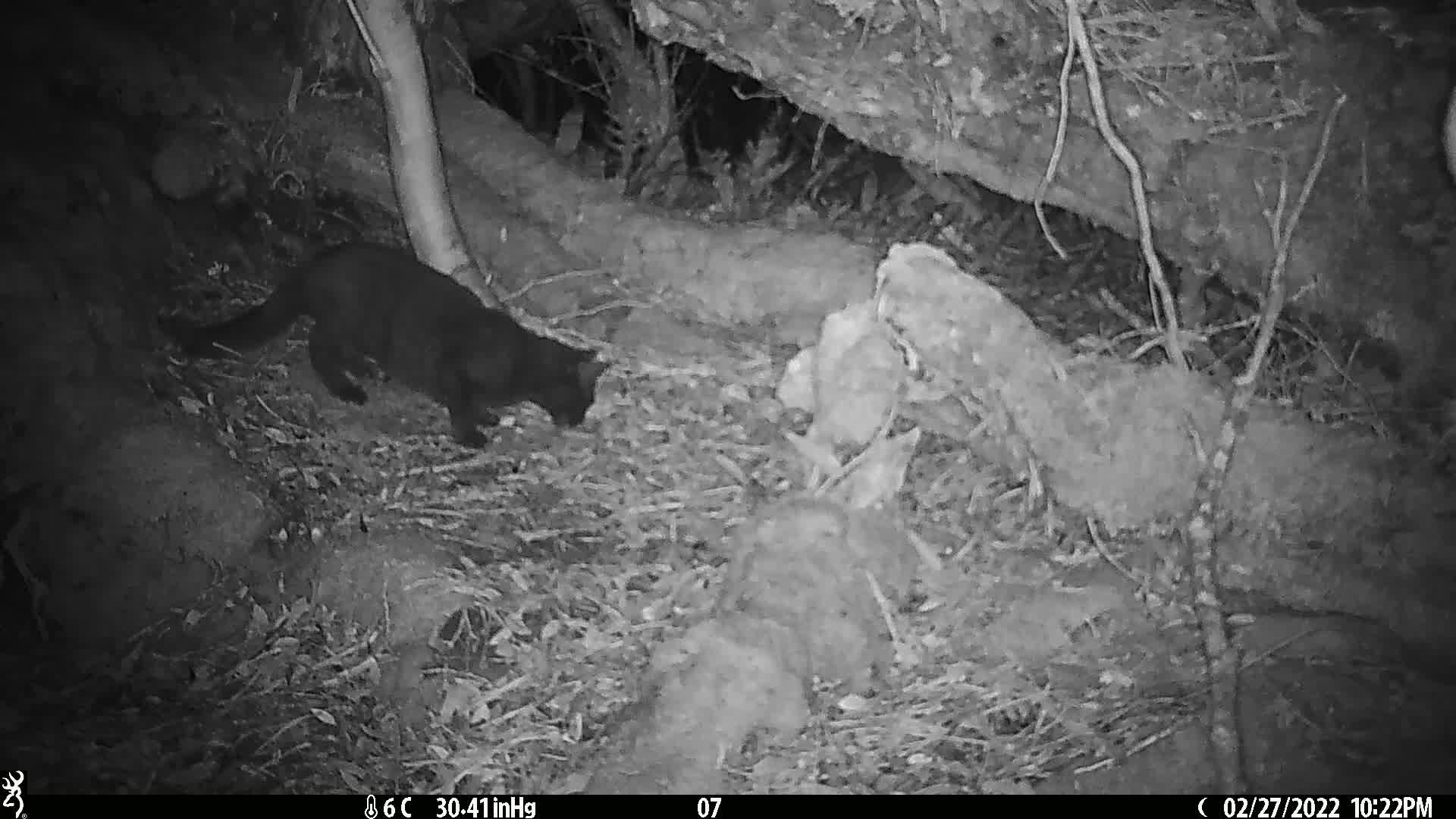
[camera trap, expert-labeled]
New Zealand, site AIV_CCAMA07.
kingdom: Animalia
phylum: Chordata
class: Mammalia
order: Carnivora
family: Felidae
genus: Felis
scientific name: Felis catus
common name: domestic cat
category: cat